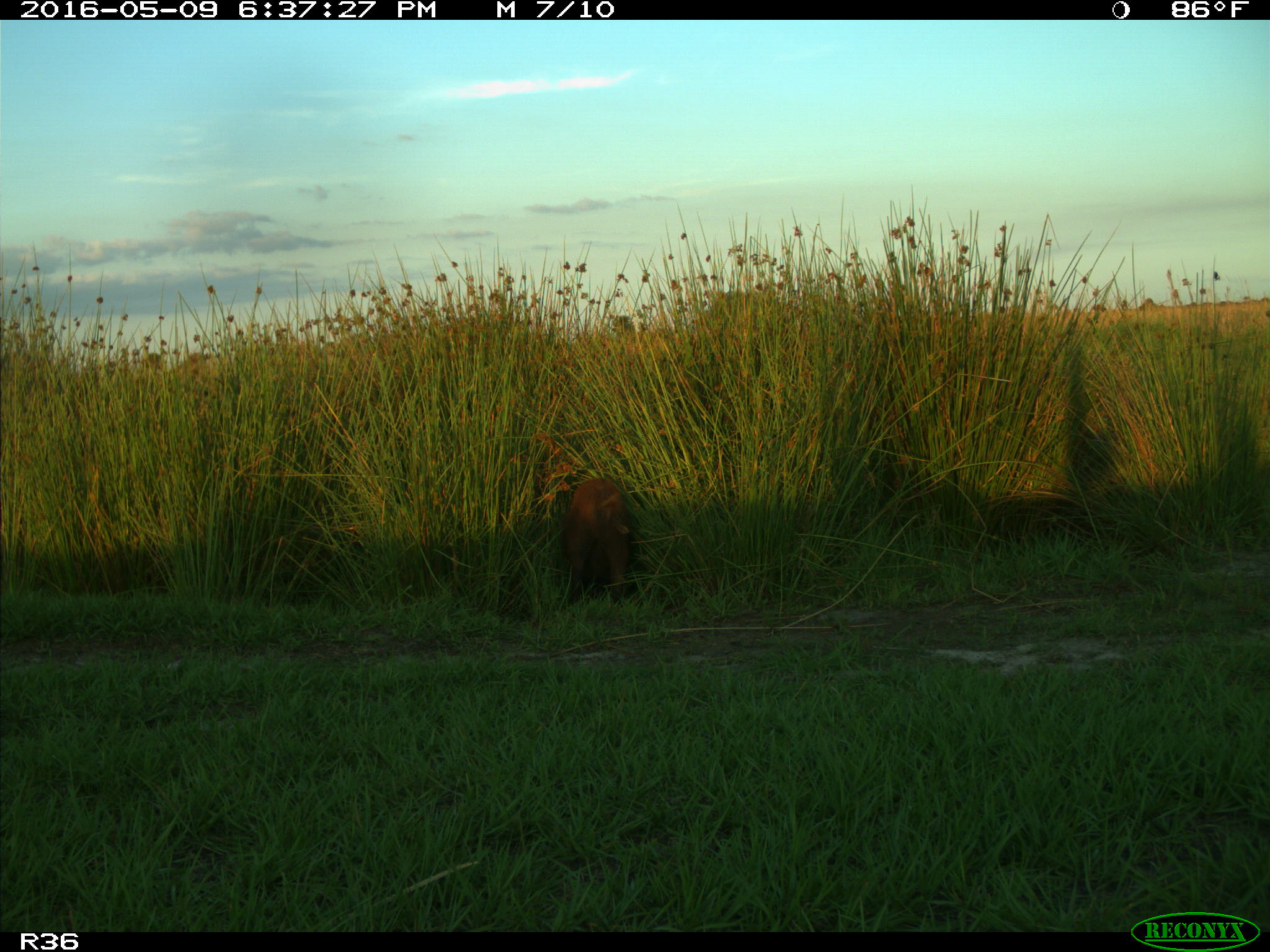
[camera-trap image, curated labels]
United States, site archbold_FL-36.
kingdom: Animalia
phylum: Chordata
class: Mammalia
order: Artiodactyla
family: Suidae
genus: Sus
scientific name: Sus scrofa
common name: wild boar